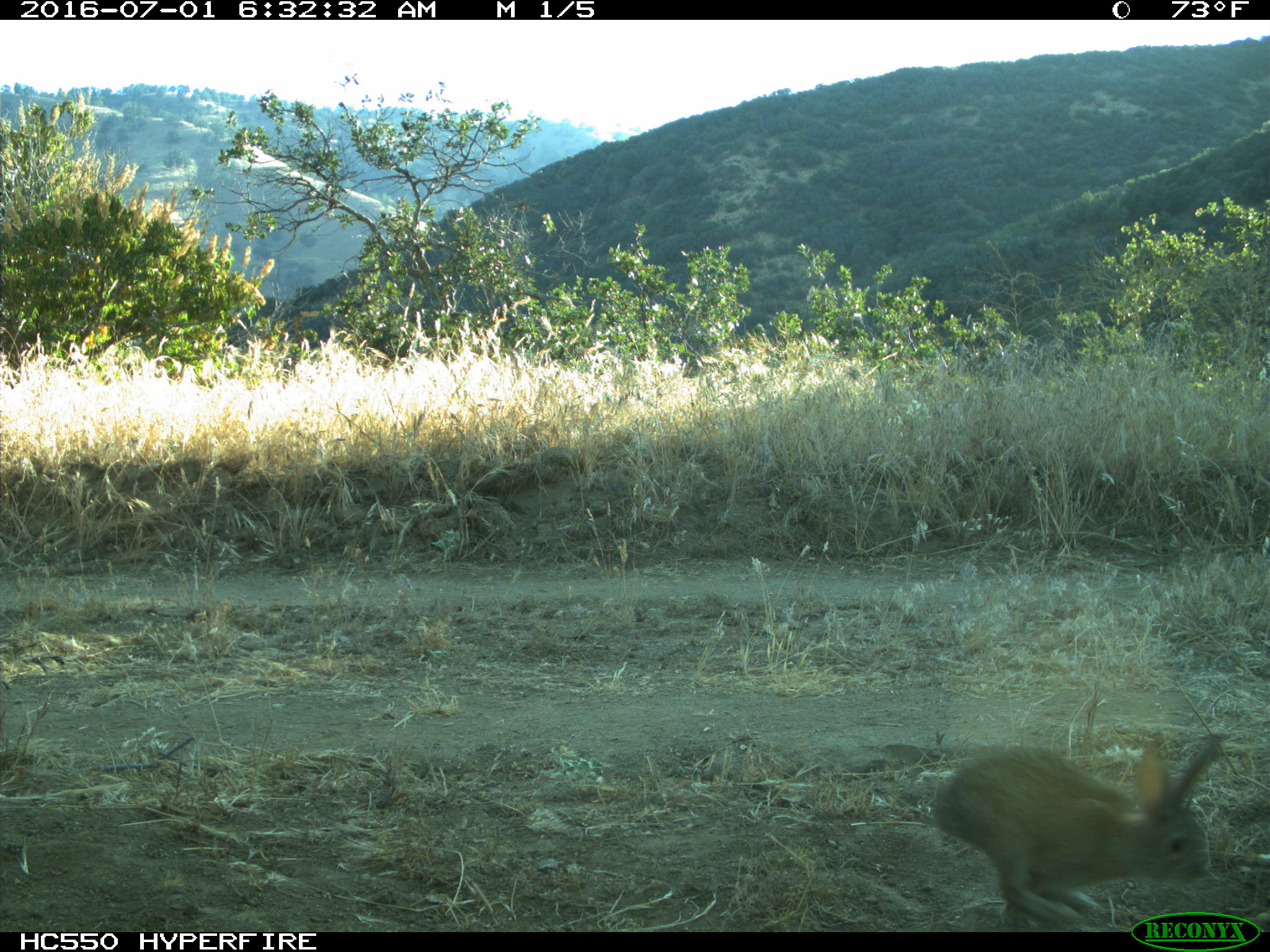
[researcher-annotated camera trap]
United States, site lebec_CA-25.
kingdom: Animalia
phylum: Chordata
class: Mammalia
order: Lagomorpha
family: Leporidae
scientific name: Leporidae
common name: rabbits and hares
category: unidentified rabbit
Unidentified rabbit (rabbits and hares) (Leporidae).